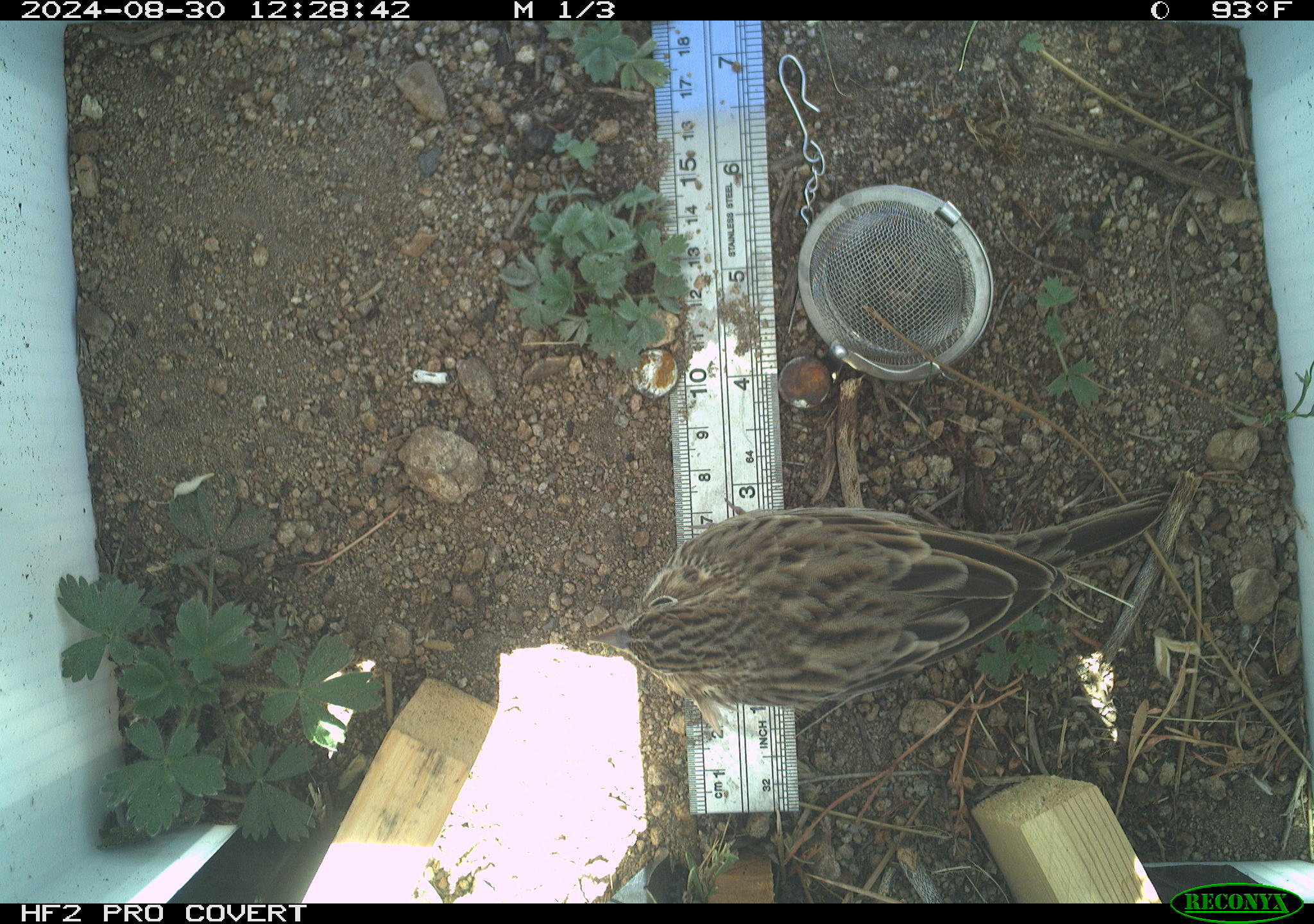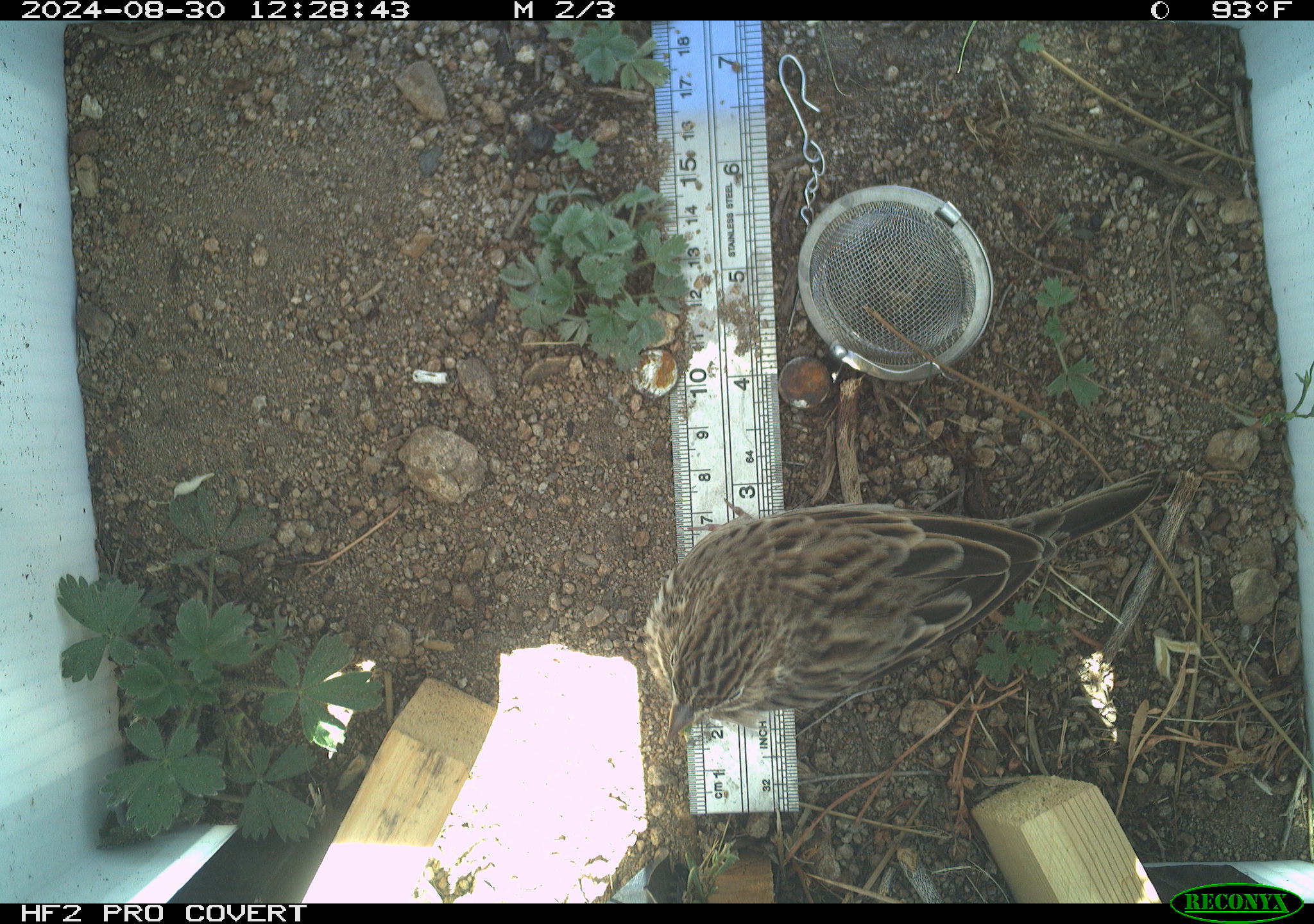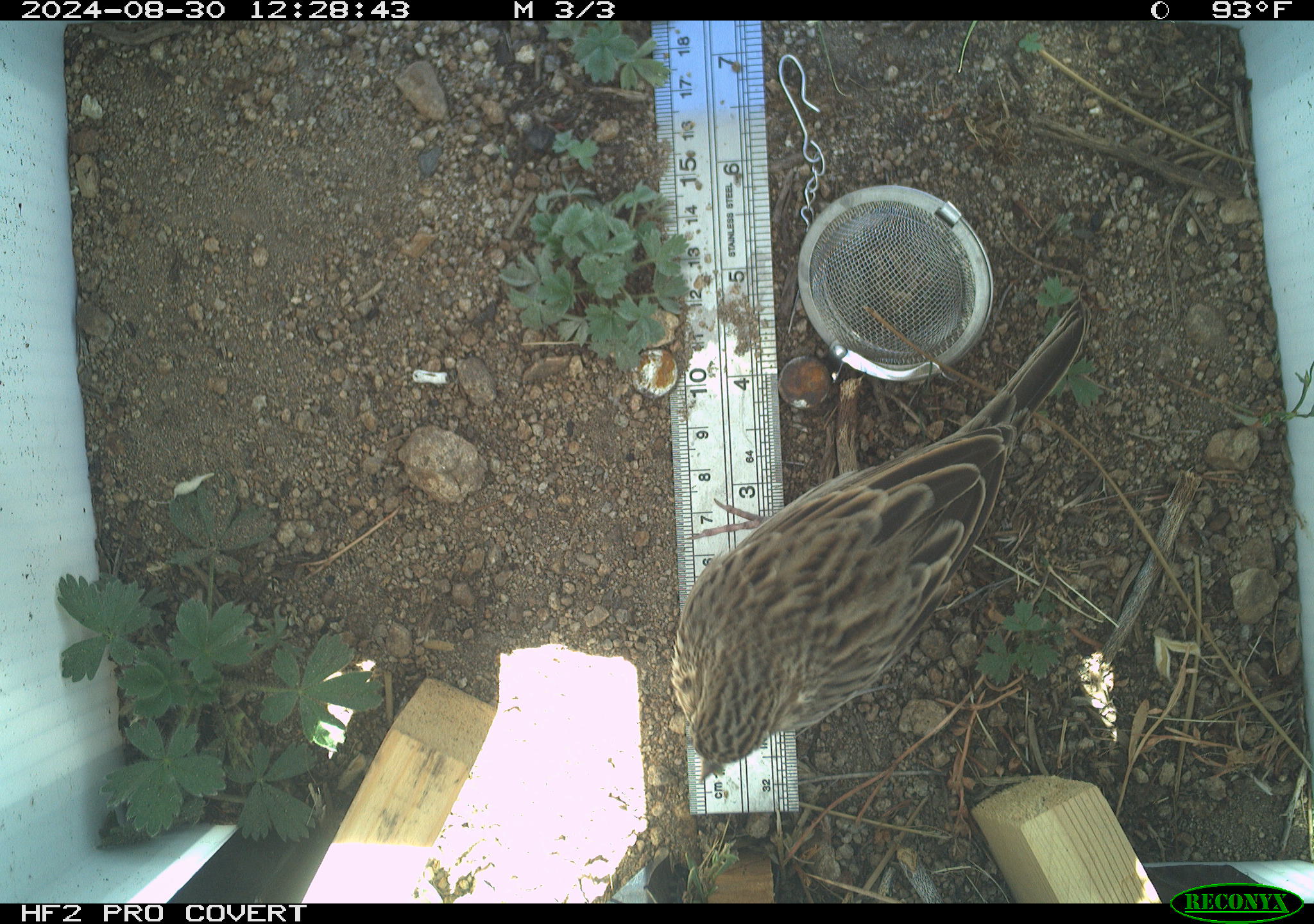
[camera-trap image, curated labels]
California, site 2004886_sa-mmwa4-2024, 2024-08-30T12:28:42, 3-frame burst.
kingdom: Animalia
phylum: Chordata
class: Aves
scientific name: Aves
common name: bird